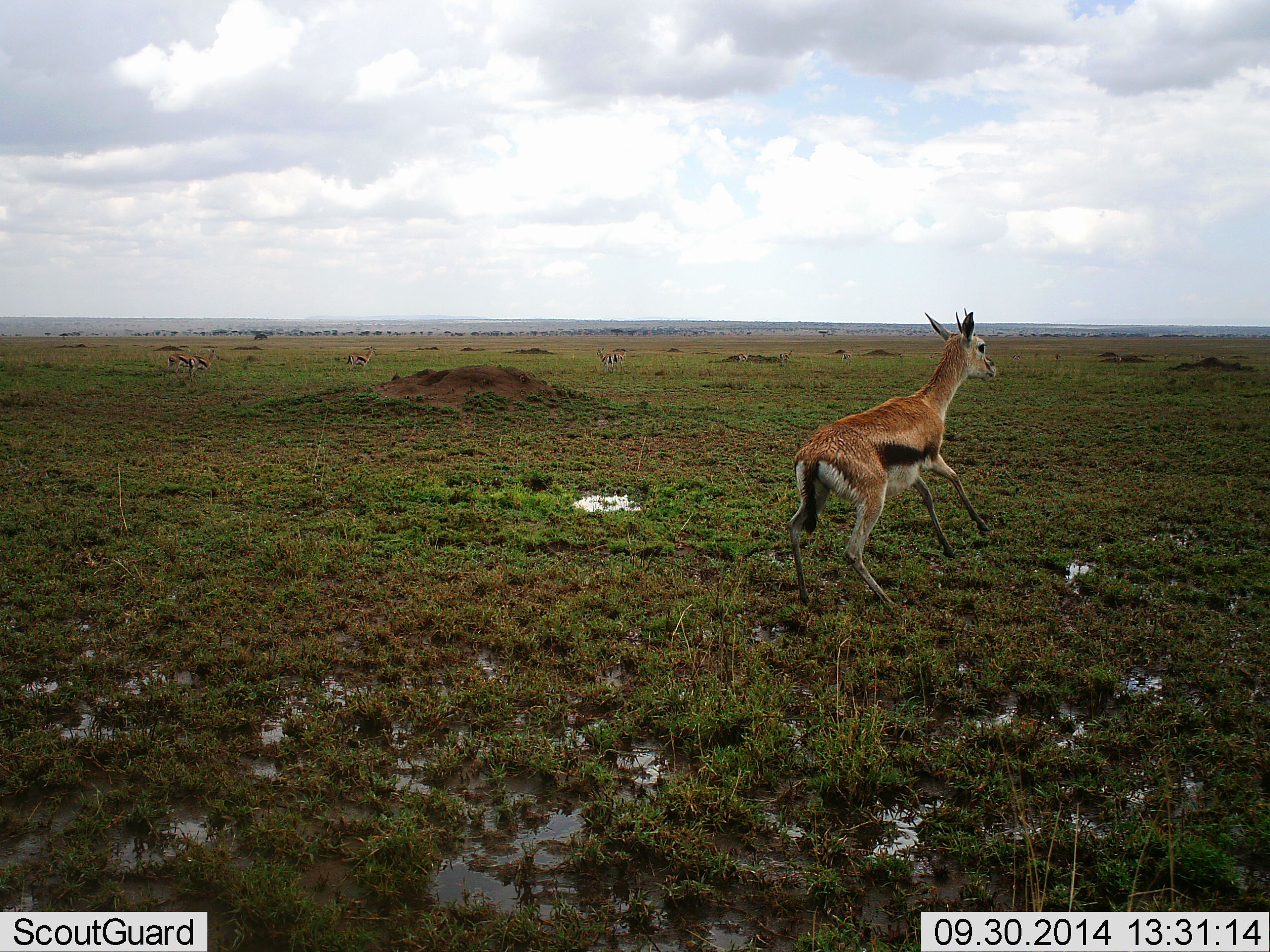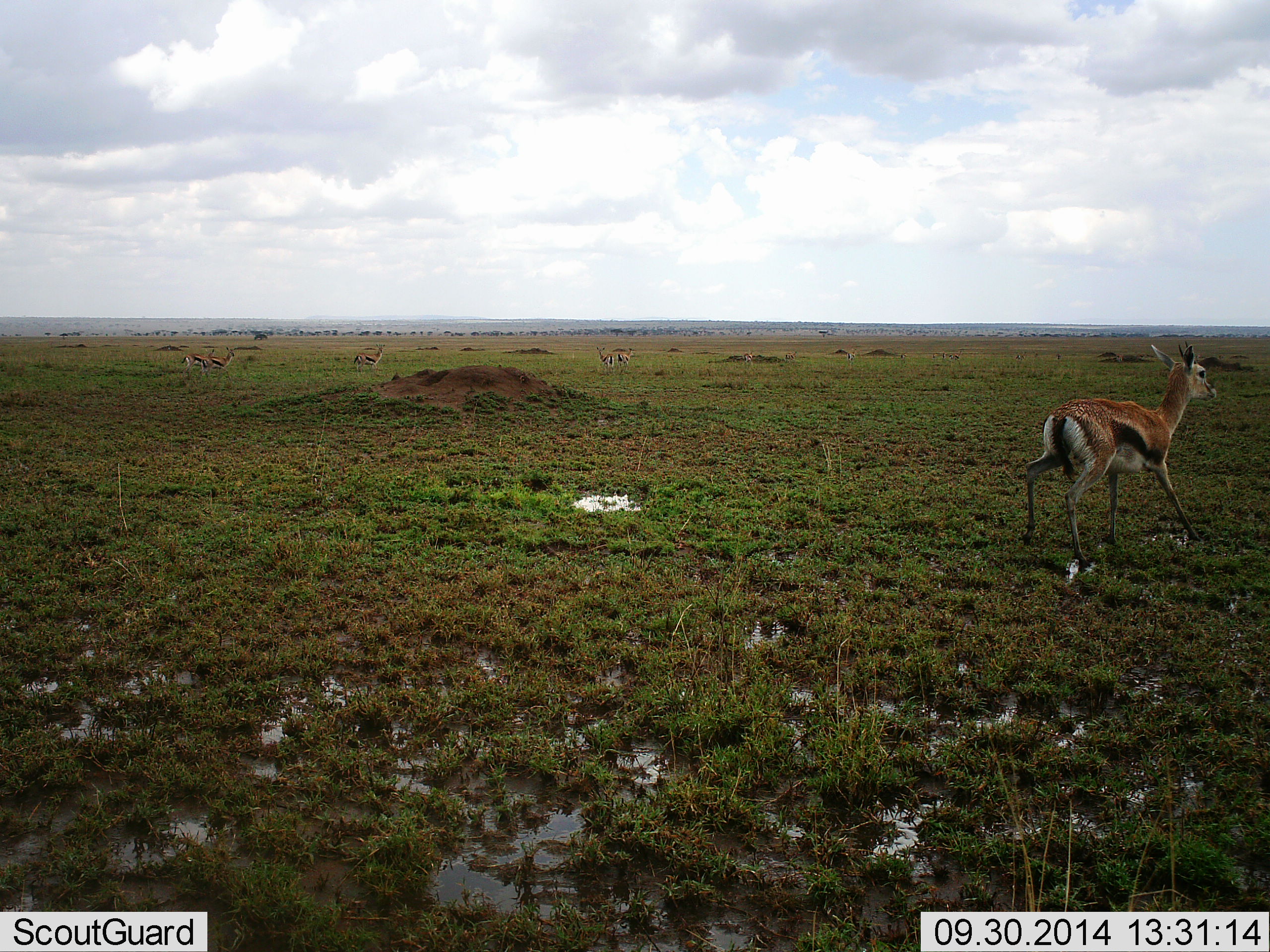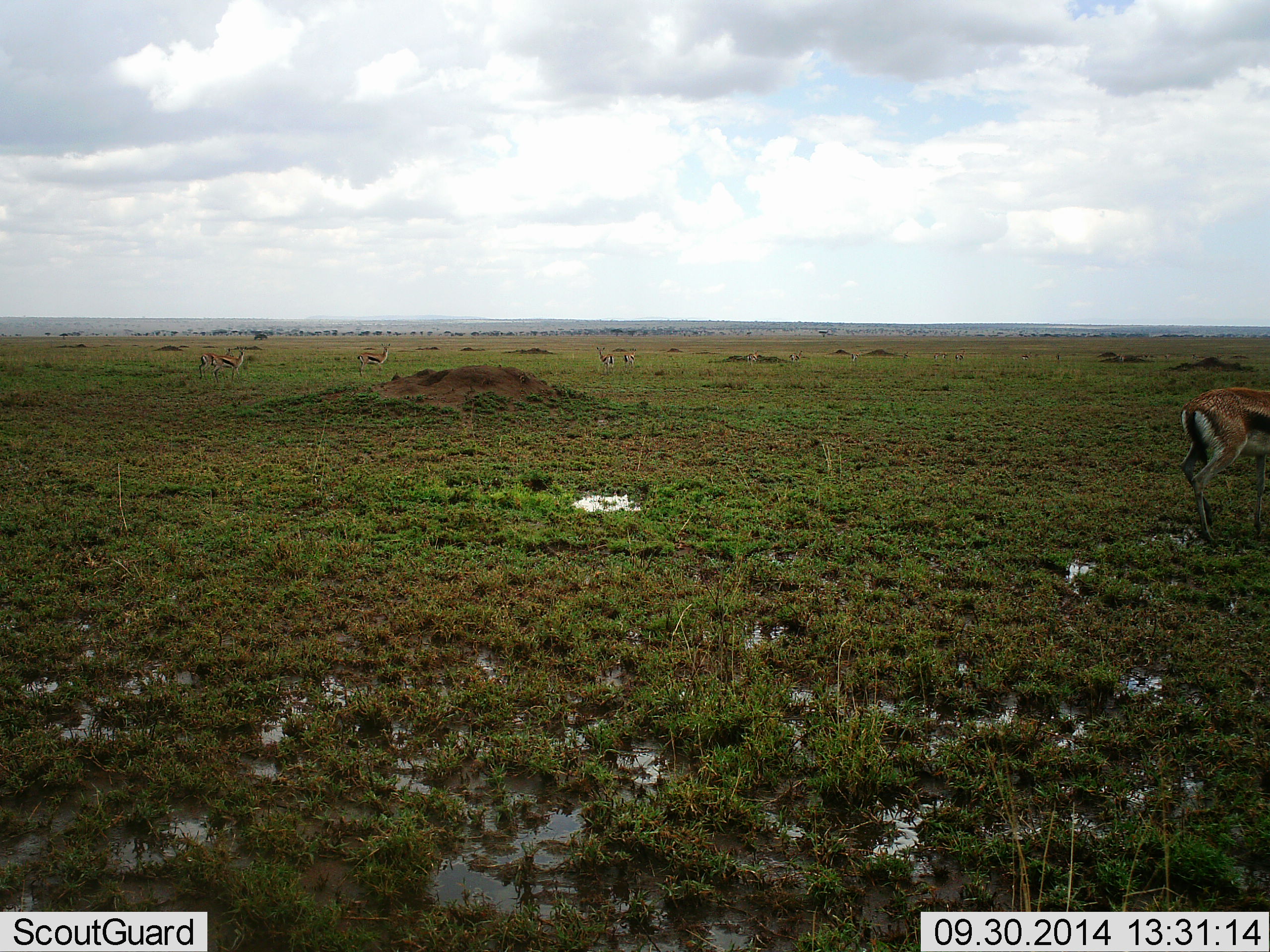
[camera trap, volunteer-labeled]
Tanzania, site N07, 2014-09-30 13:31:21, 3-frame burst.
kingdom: Animalia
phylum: Chordata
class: Mammalia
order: Artiodactyla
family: Bovidae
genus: Eudorcas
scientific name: Eudorcas thomsonii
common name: thomson's gazelle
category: gazellethomsons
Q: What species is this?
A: Gazellethomsons (thomson's gazelle) (Eudorcas thomsonii).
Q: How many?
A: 8.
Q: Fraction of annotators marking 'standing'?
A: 0%.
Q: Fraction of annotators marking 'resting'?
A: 0%.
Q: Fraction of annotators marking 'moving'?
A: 100%.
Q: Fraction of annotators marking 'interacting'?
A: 0%.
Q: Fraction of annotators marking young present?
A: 0%.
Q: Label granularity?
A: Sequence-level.